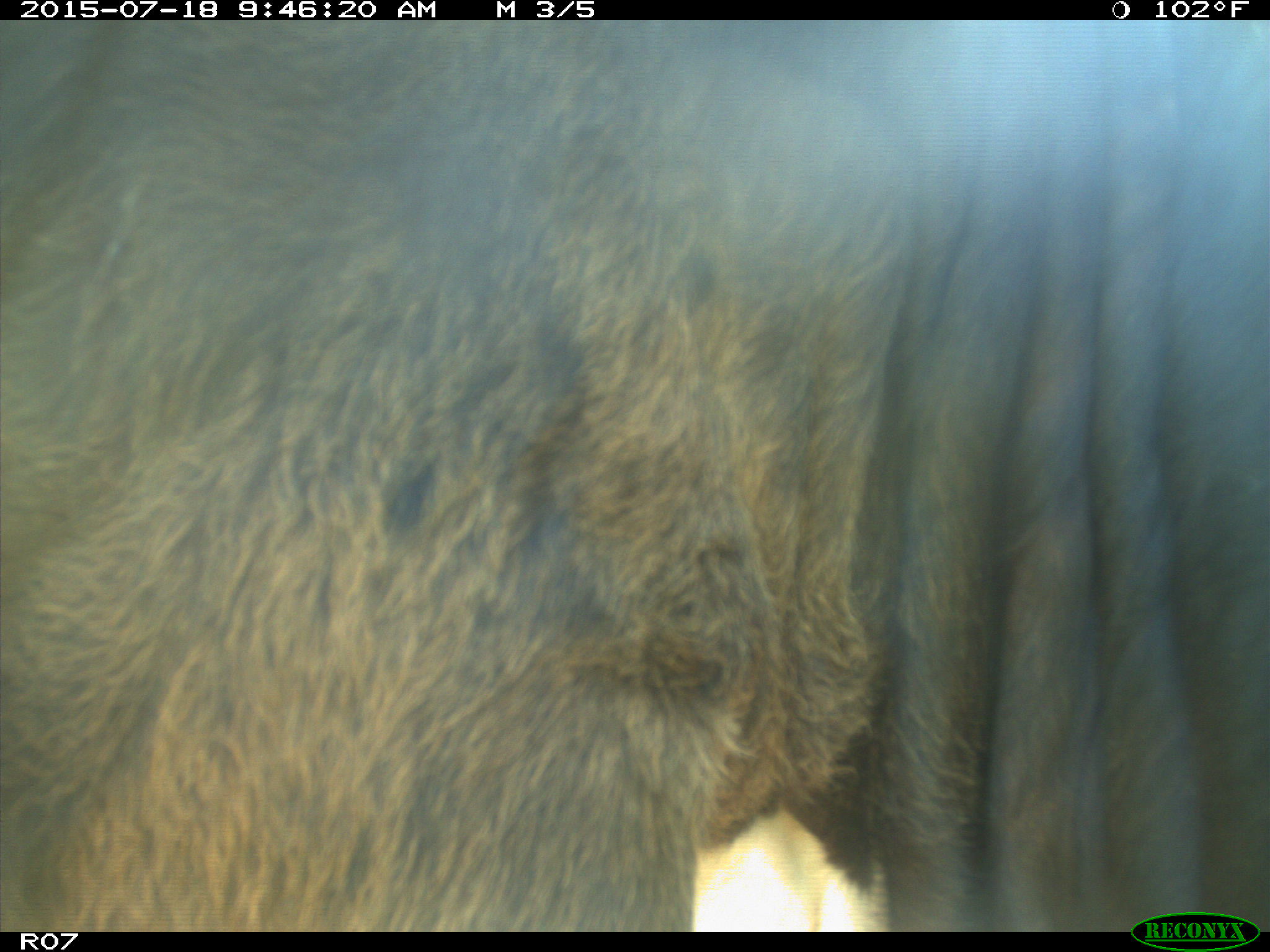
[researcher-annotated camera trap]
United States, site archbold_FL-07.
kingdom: Animalia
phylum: Chordata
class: Mammalia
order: Artiodactyla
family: Bovidae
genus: Bos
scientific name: Bos taurus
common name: domestic cow